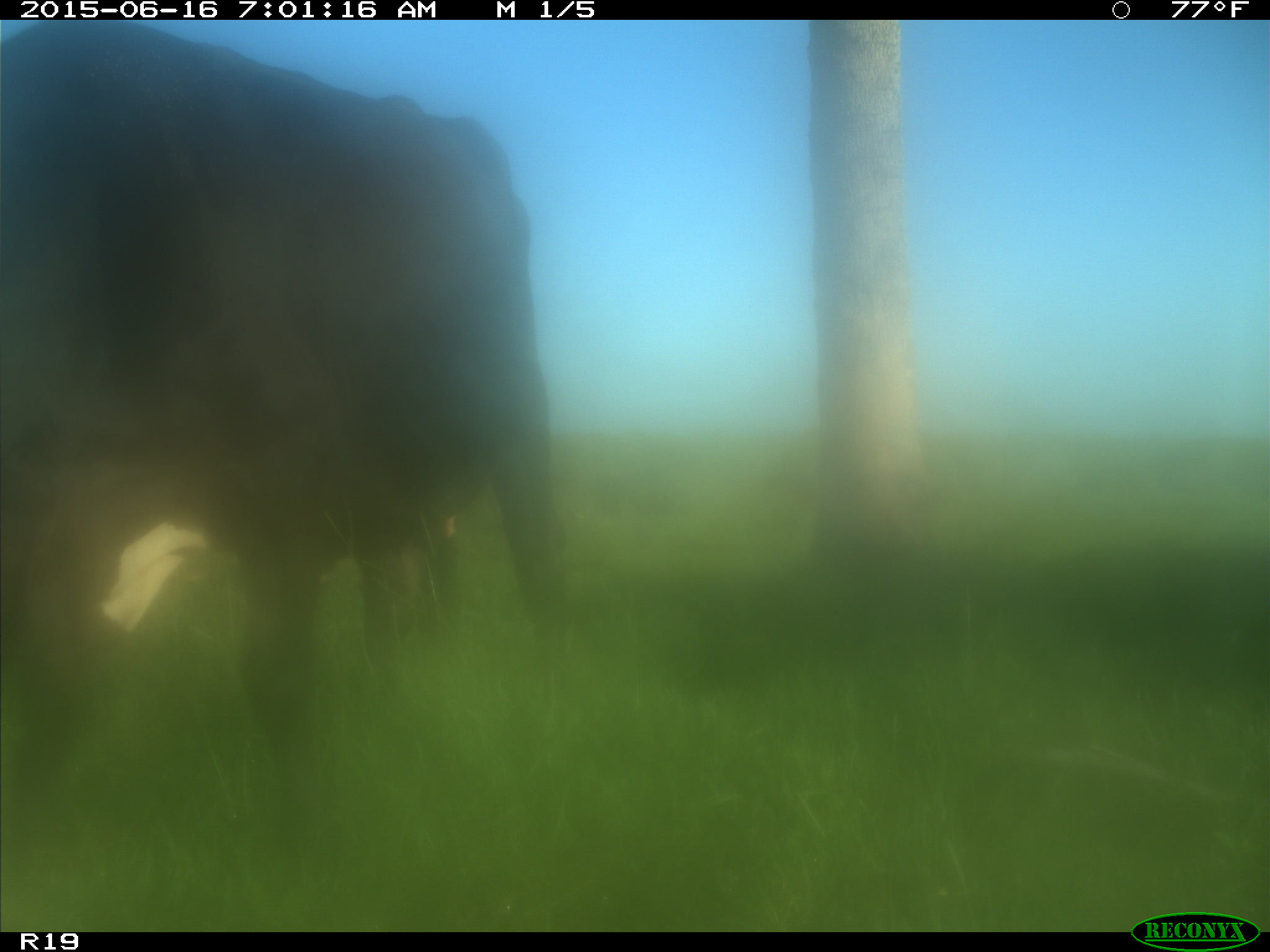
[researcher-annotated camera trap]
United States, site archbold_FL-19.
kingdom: Animalia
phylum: Chordata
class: Mammalia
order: Artiodactyla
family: Bovidae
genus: Bos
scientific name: Bos taurus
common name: domestic cow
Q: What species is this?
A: Bos taurus (domestic cow).